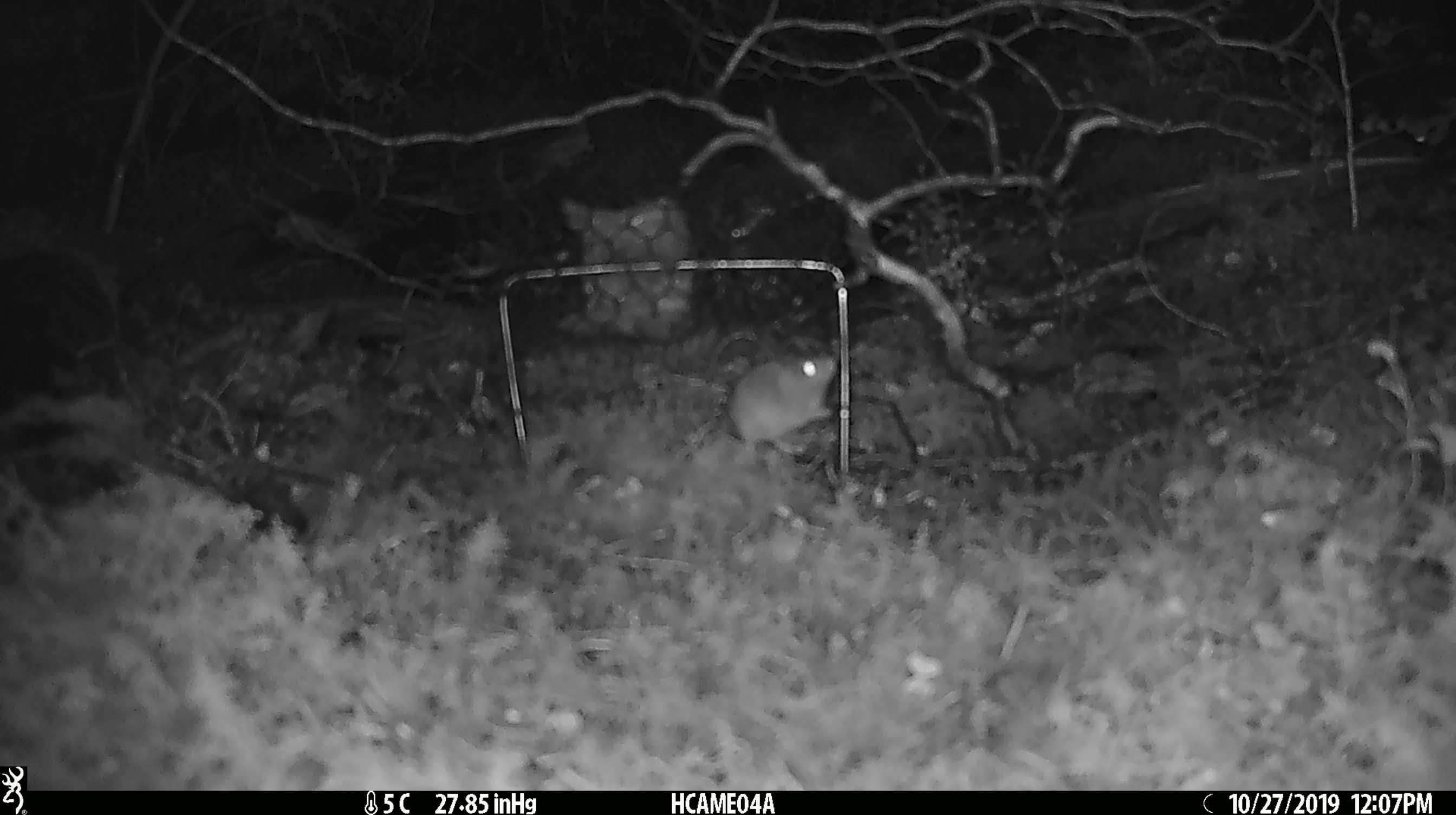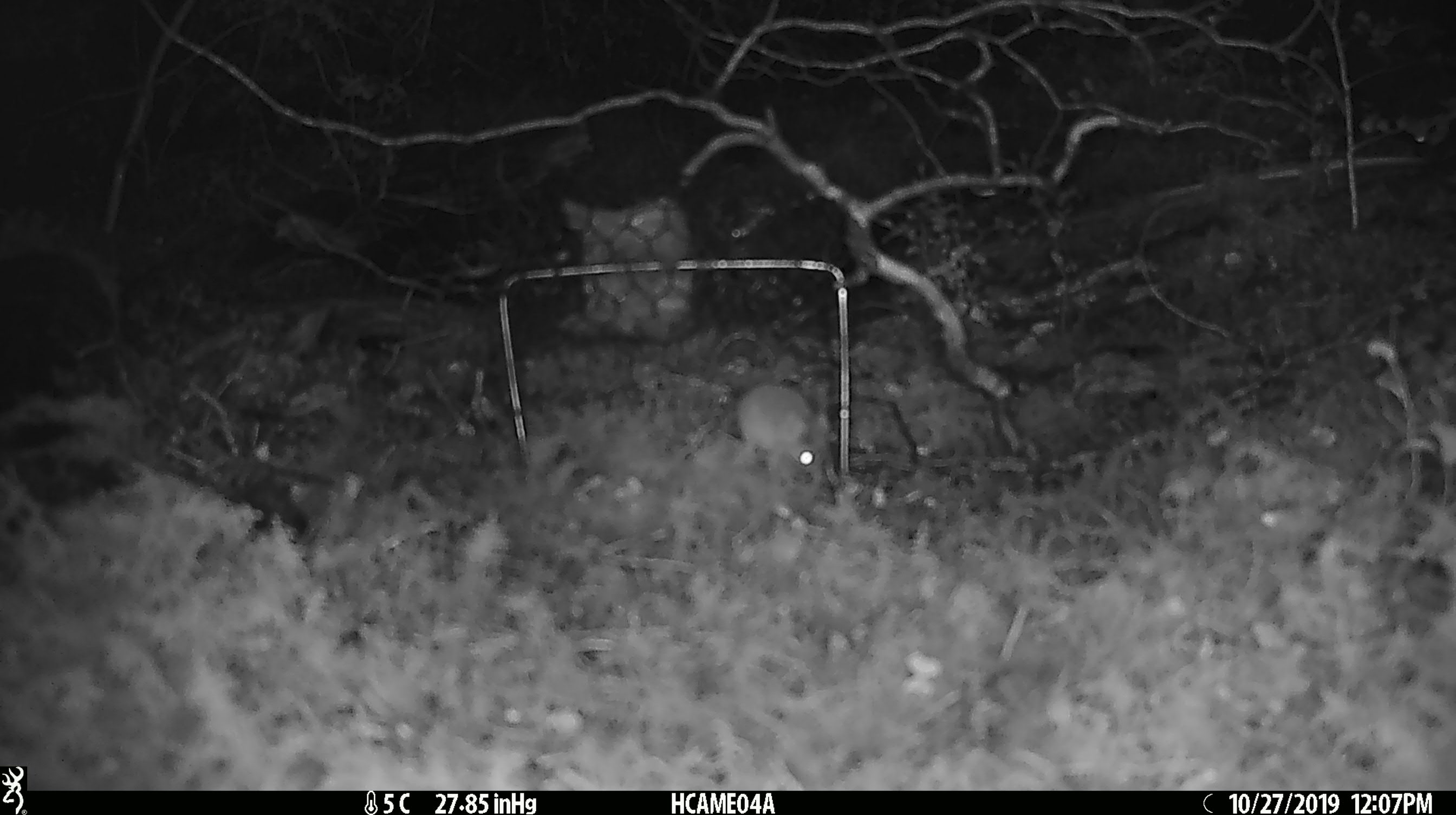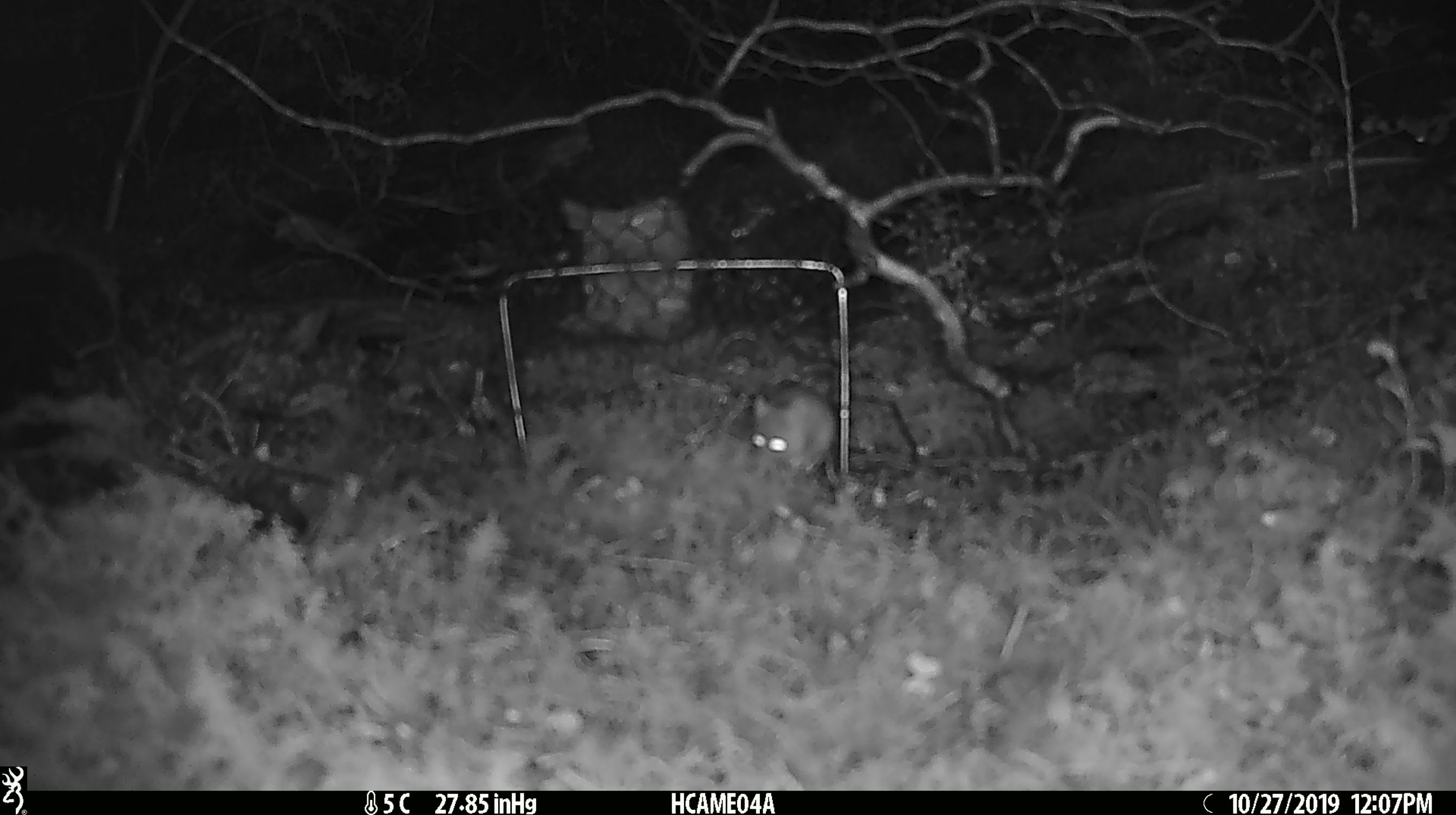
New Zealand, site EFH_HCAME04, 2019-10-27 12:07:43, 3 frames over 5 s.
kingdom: Animalia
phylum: Chordata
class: Mammalia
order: Rodentia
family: Muridae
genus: Mus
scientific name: Mus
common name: mouse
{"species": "mouse (Mus)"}